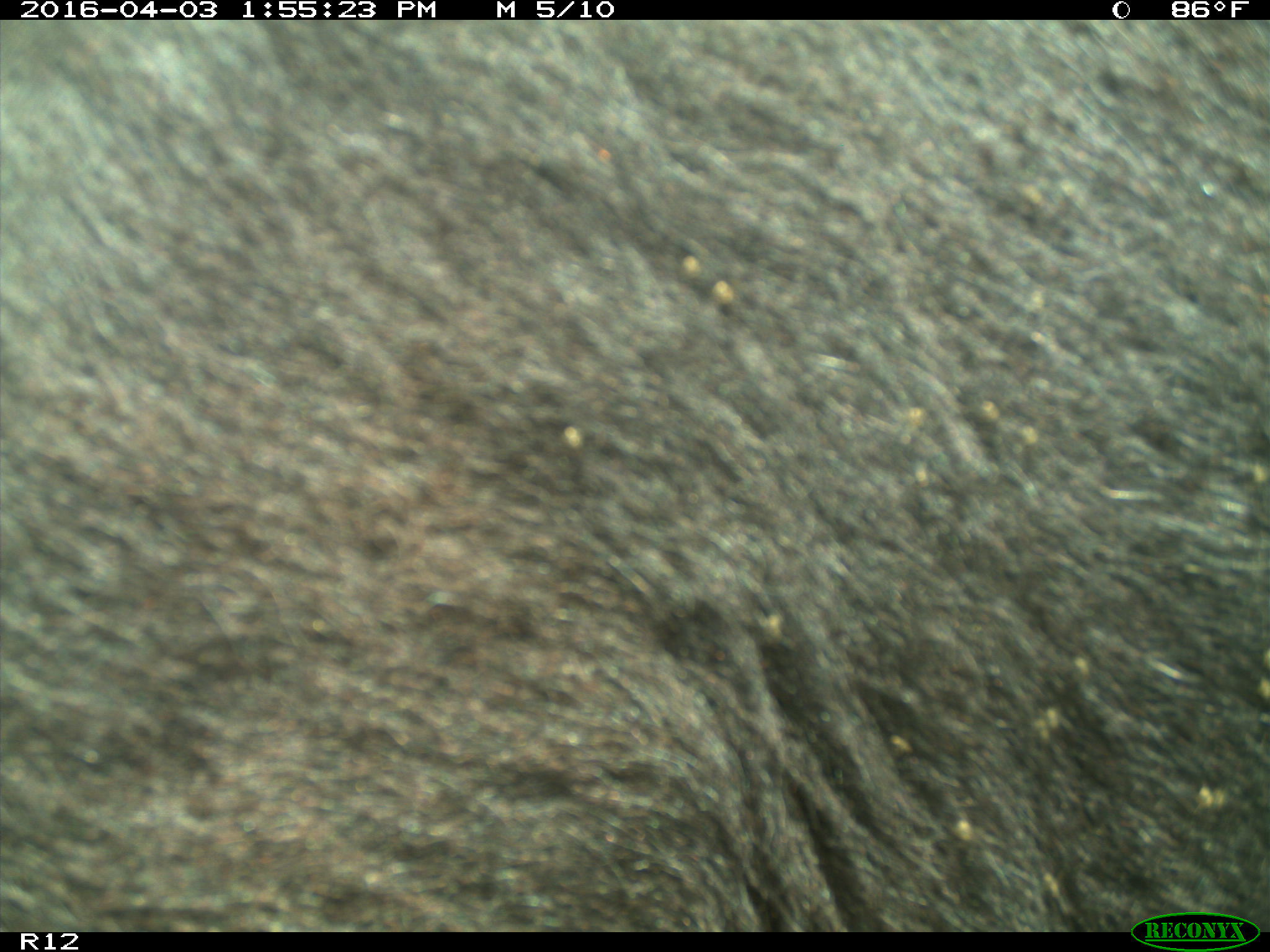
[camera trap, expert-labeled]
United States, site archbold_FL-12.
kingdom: Animalia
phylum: Chordata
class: Mammalia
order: Artiodactyla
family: Bovidae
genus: Bos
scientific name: Bos taurus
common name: domestic cow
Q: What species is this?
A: Bos taurus (domestic cow).